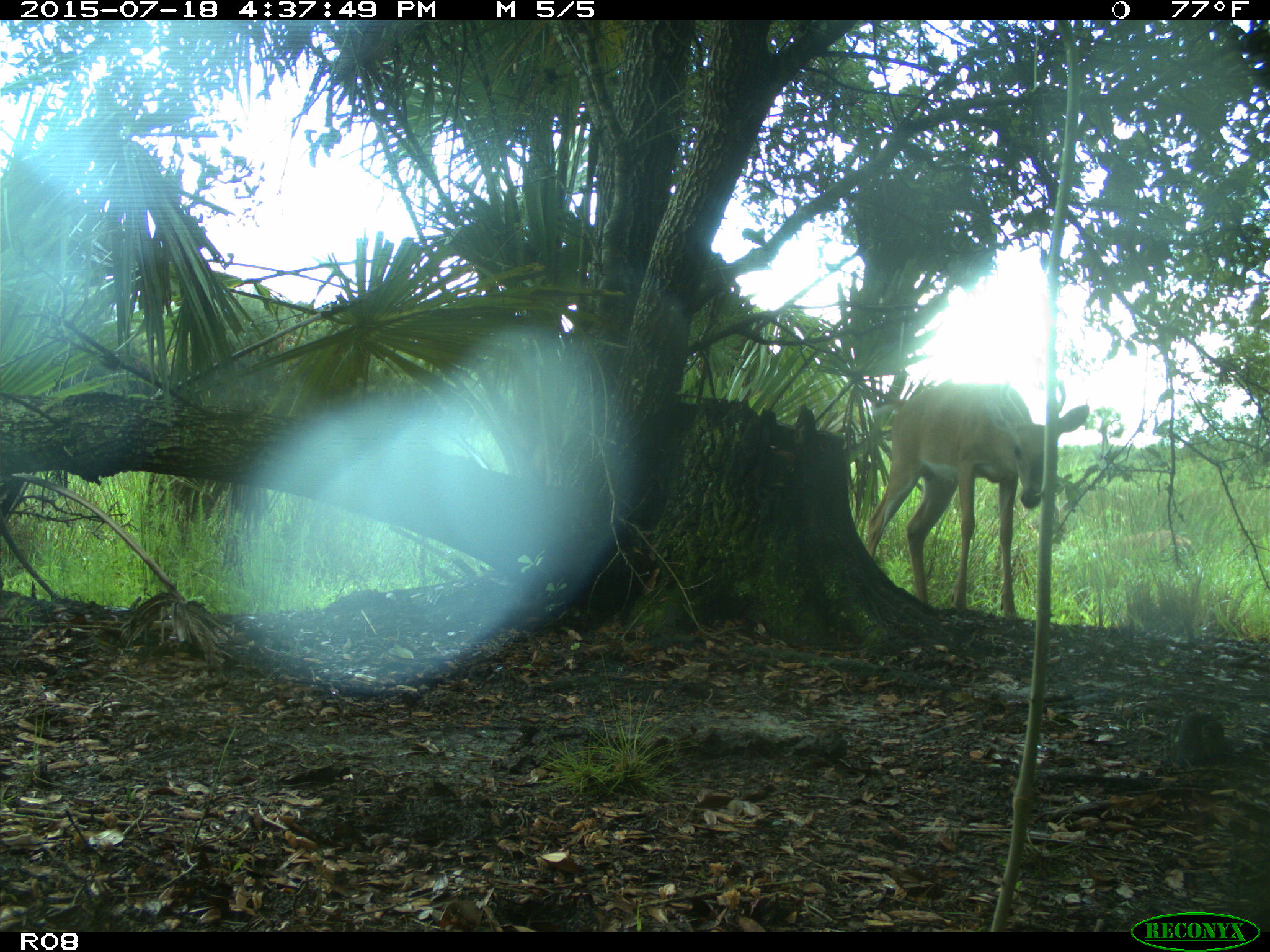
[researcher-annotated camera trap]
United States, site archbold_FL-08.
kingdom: Animalia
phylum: Chordata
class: Mammalia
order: Artiodactyla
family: Cervidae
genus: Odocoileus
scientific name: Odocoileus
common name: deer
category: unidentified deer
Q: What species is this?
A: Unidentified deer (deer) (Odocoileus).